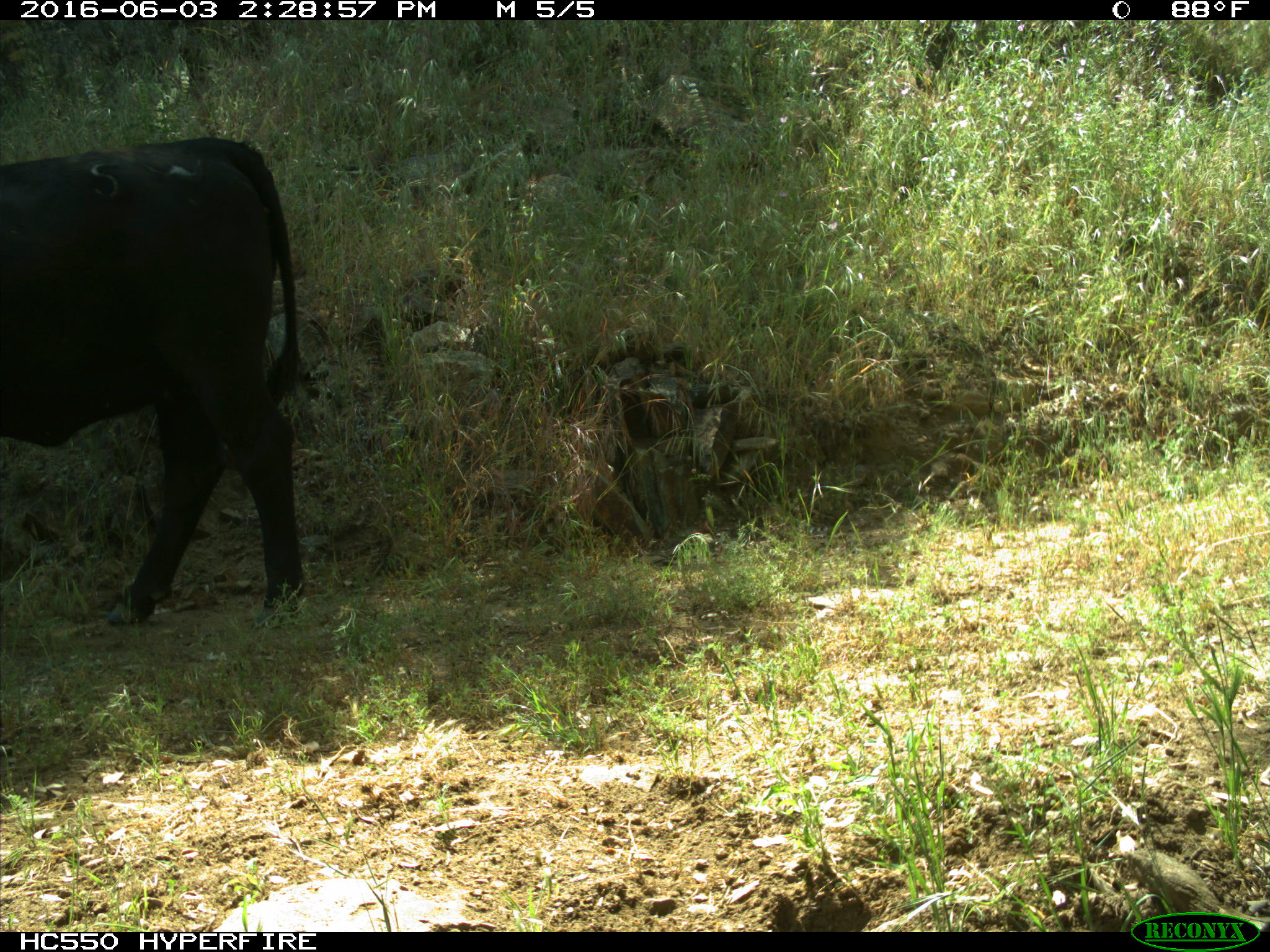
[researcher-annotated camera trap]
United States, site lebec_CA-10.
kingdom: Animalia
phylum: Chordata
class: Mammalia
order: Artiodactyla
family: Bovidae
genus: Bos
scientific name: Bos taurus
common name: domestic cow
Bos taurus (domestic cow).